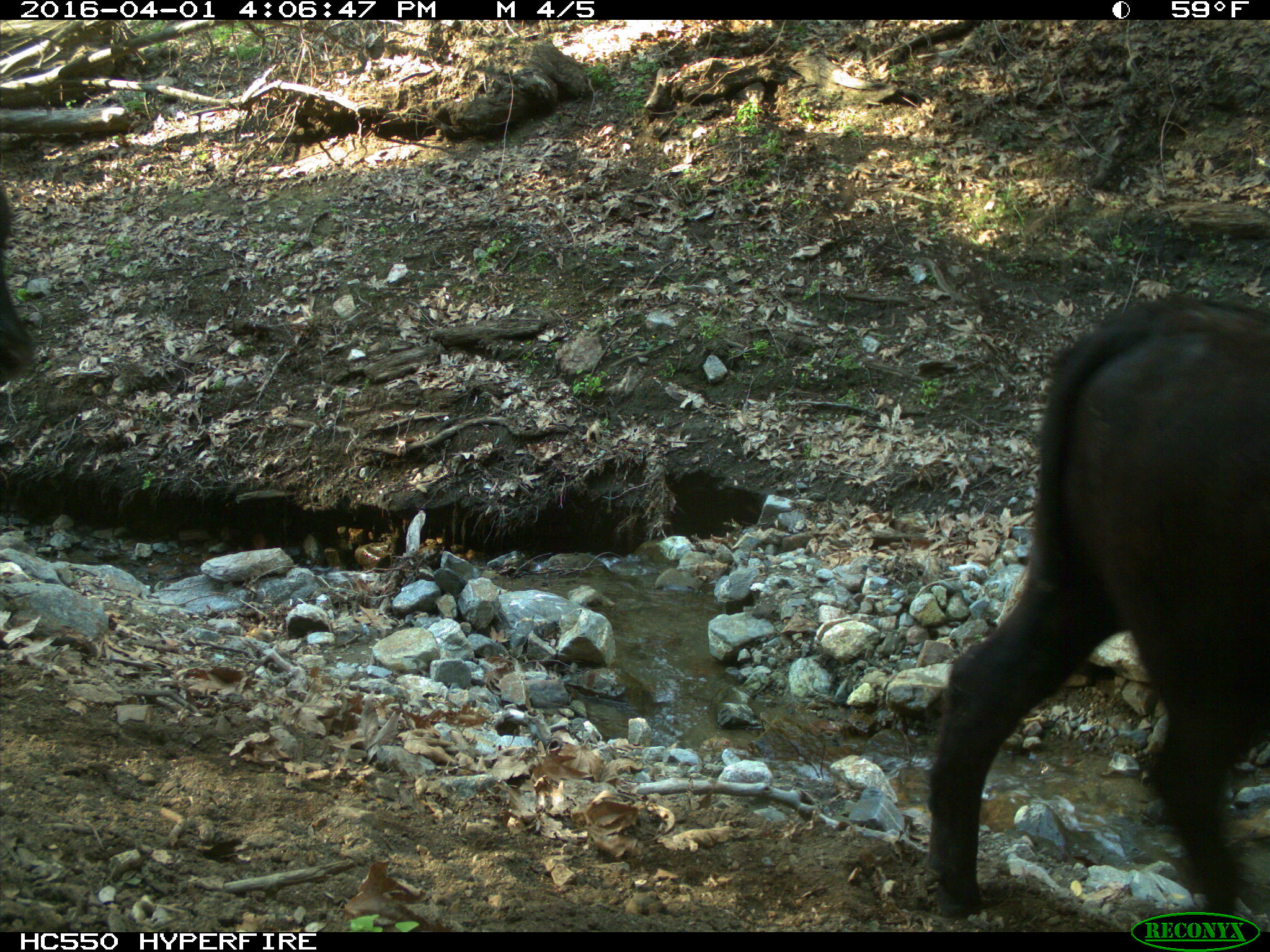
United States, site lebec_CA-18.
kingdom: Animalia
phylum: Chordata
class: Mammalia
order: Artiodactyla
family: Bovidae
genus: Bos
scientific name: Bos taurus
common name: domestic cow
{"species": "Bos taurus (domestic cow)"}